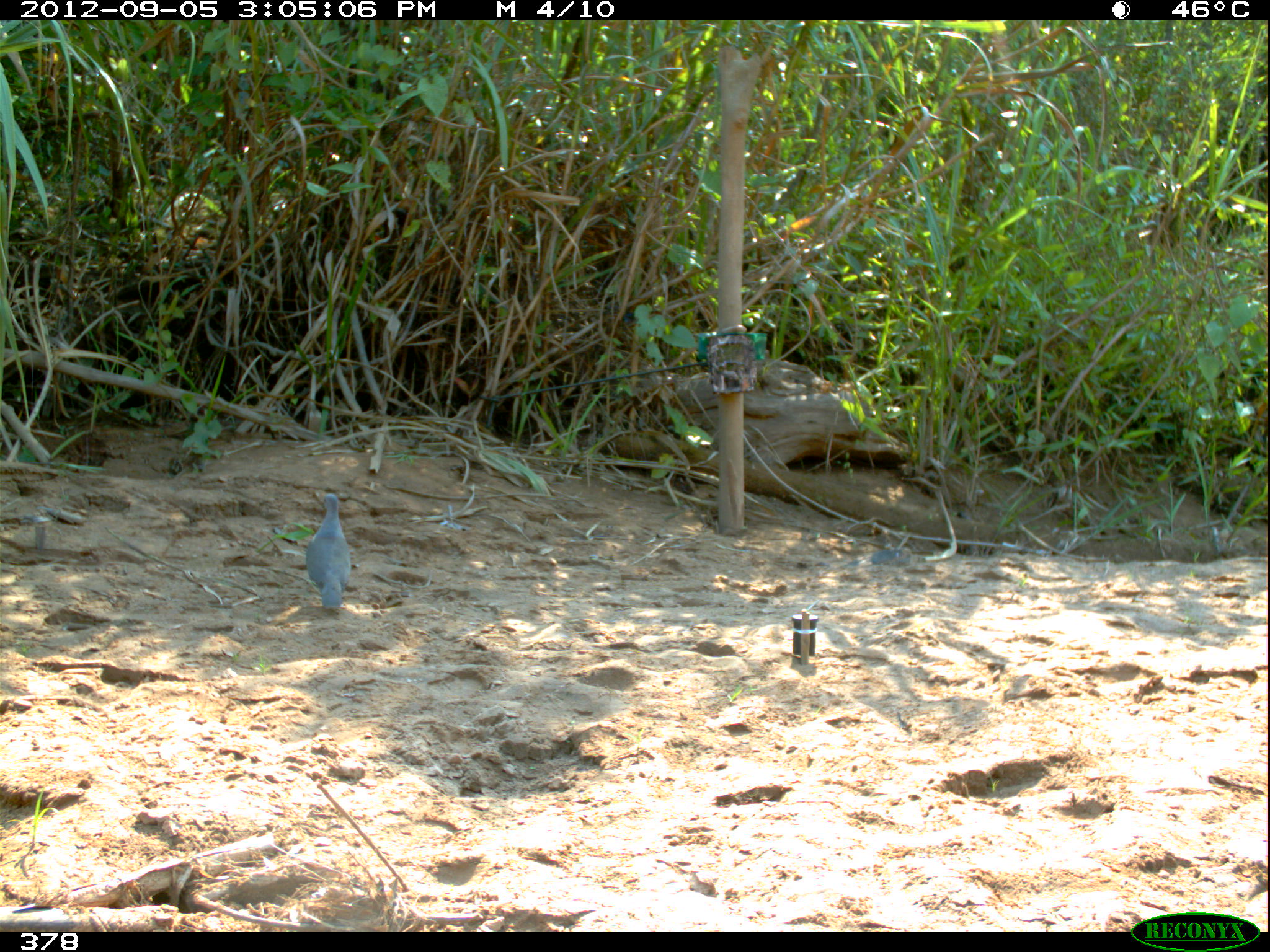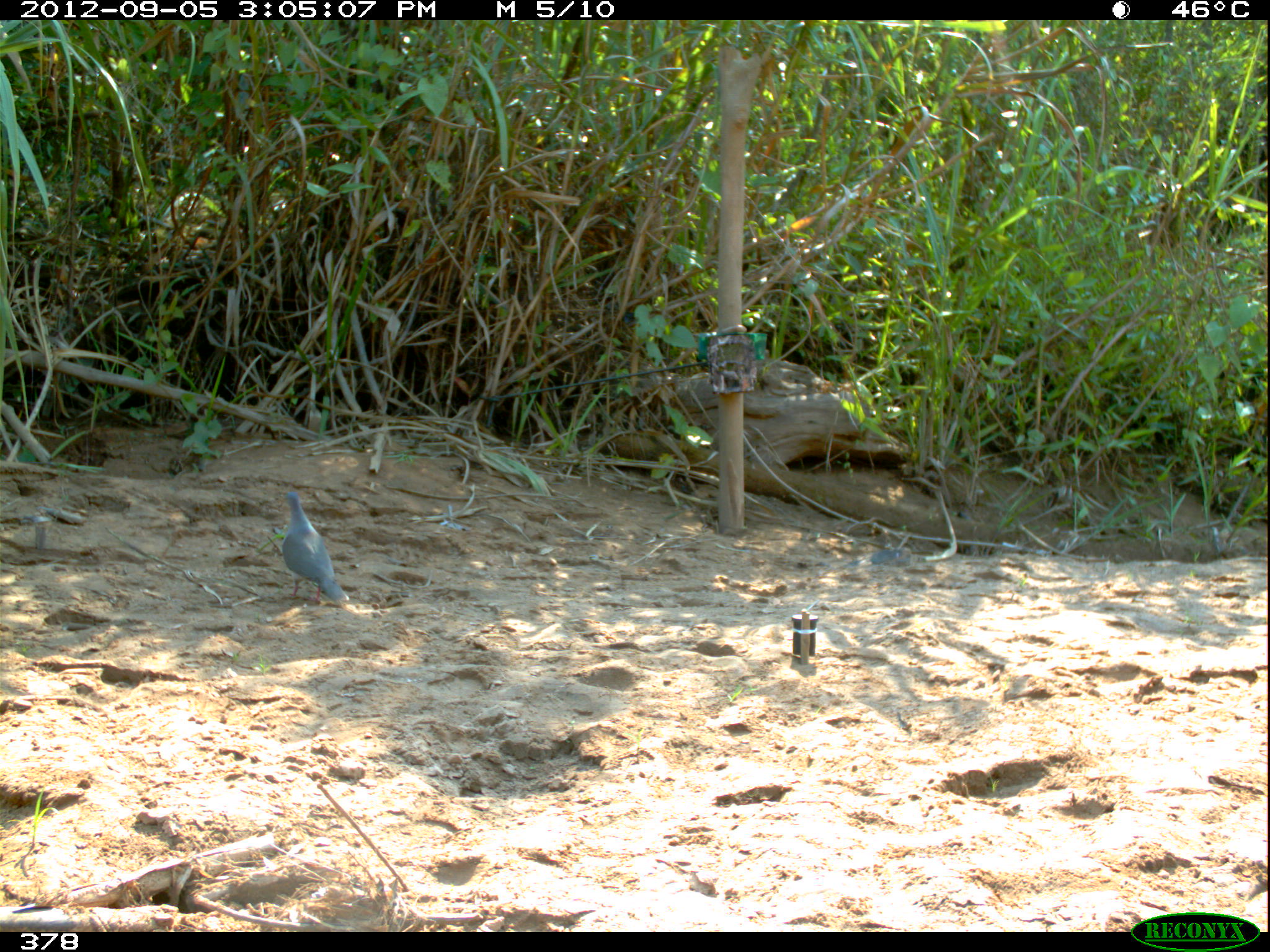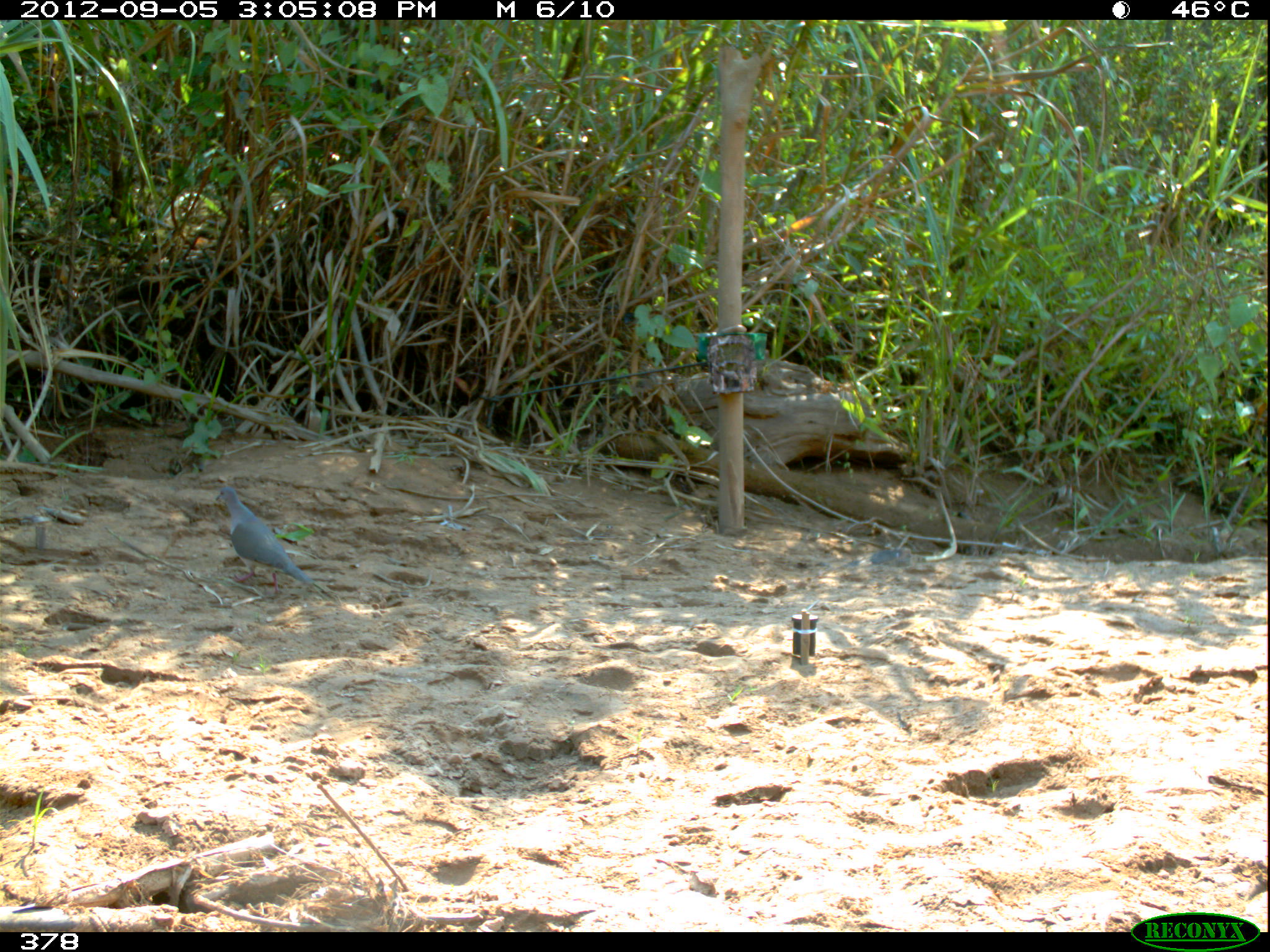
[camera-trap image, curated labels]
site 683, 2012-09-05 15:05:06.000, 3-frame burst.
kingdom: Animalia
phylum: Chordata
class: Aves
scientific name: Aves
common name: bird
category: unknown bird